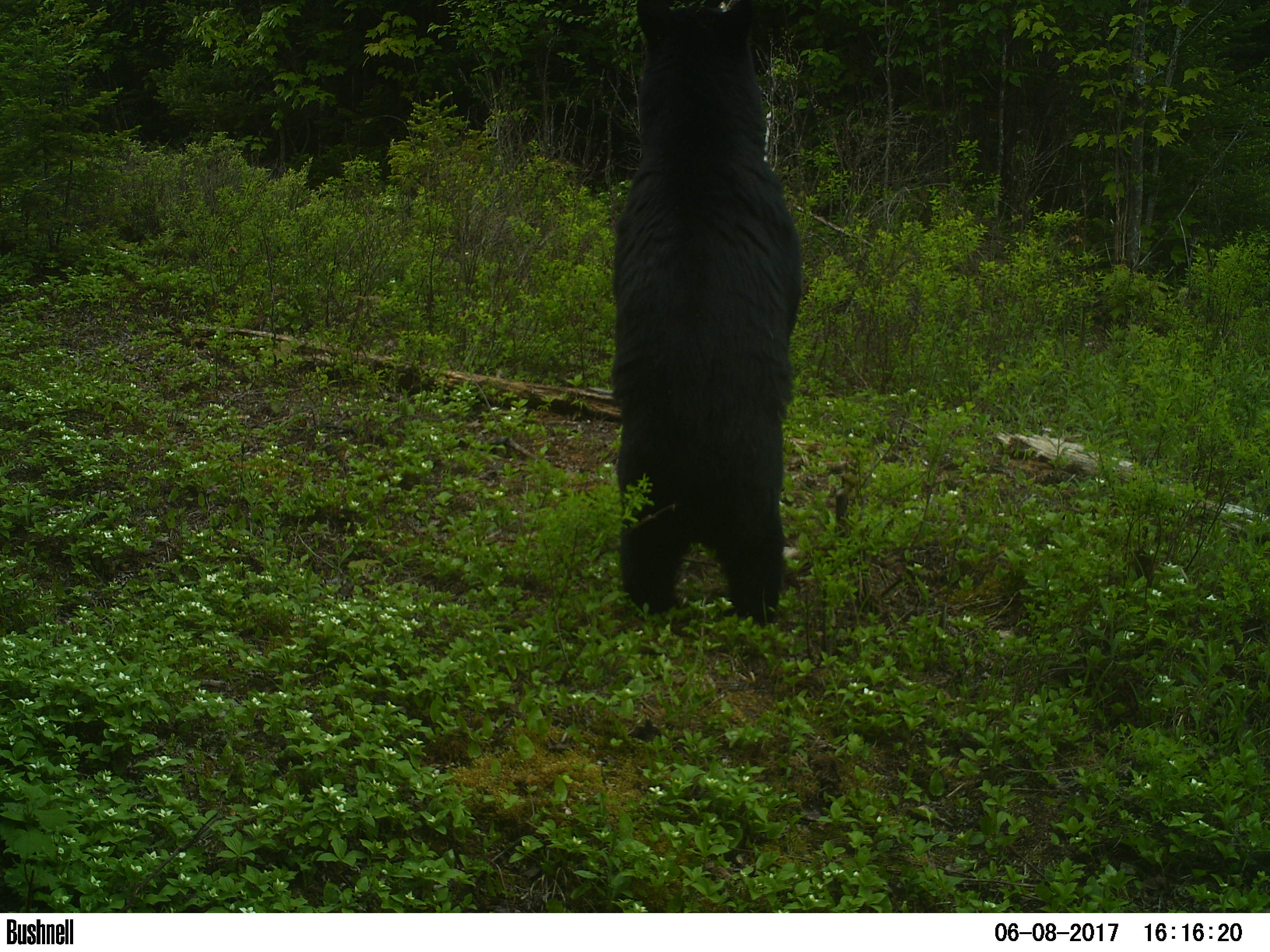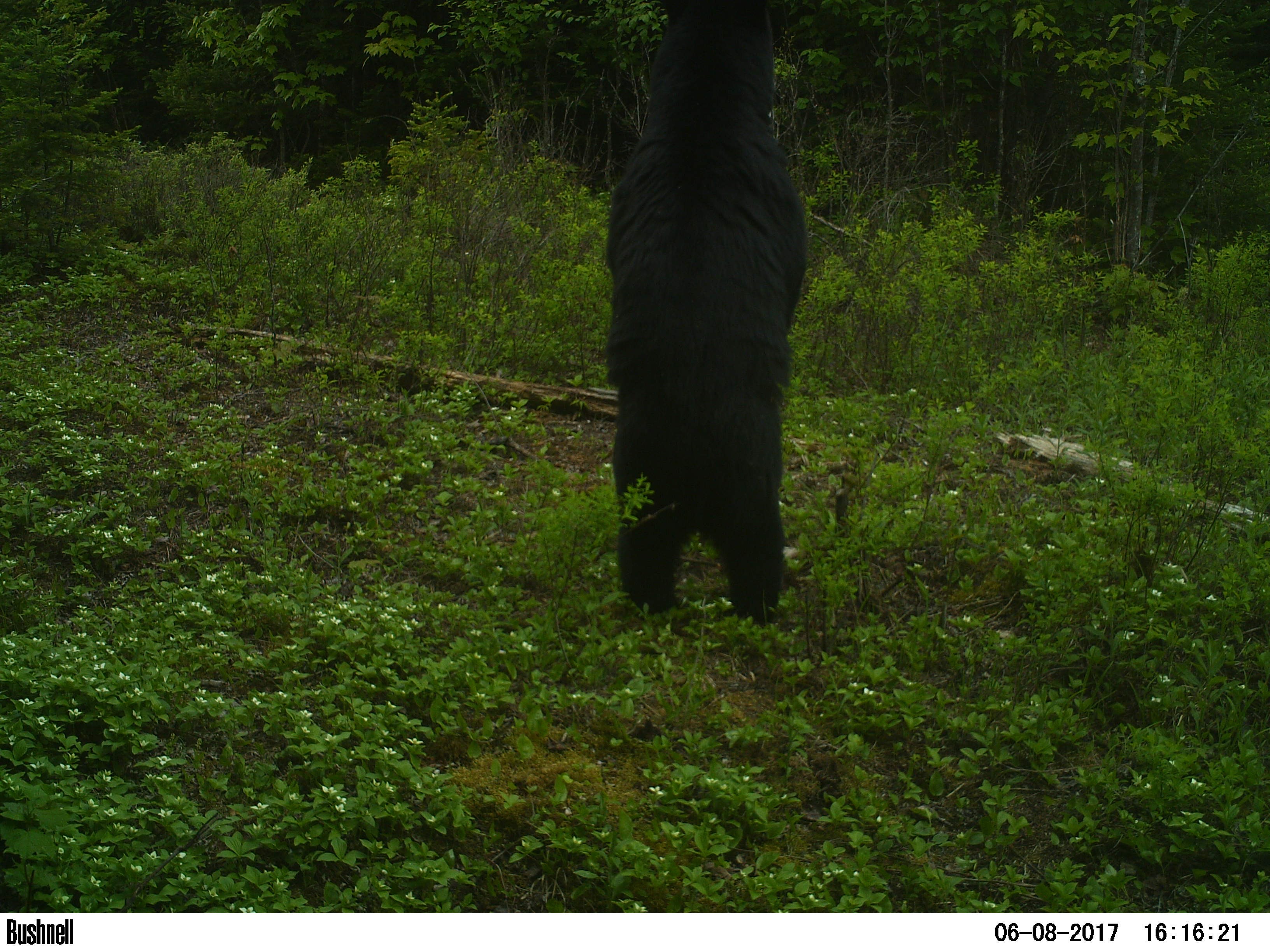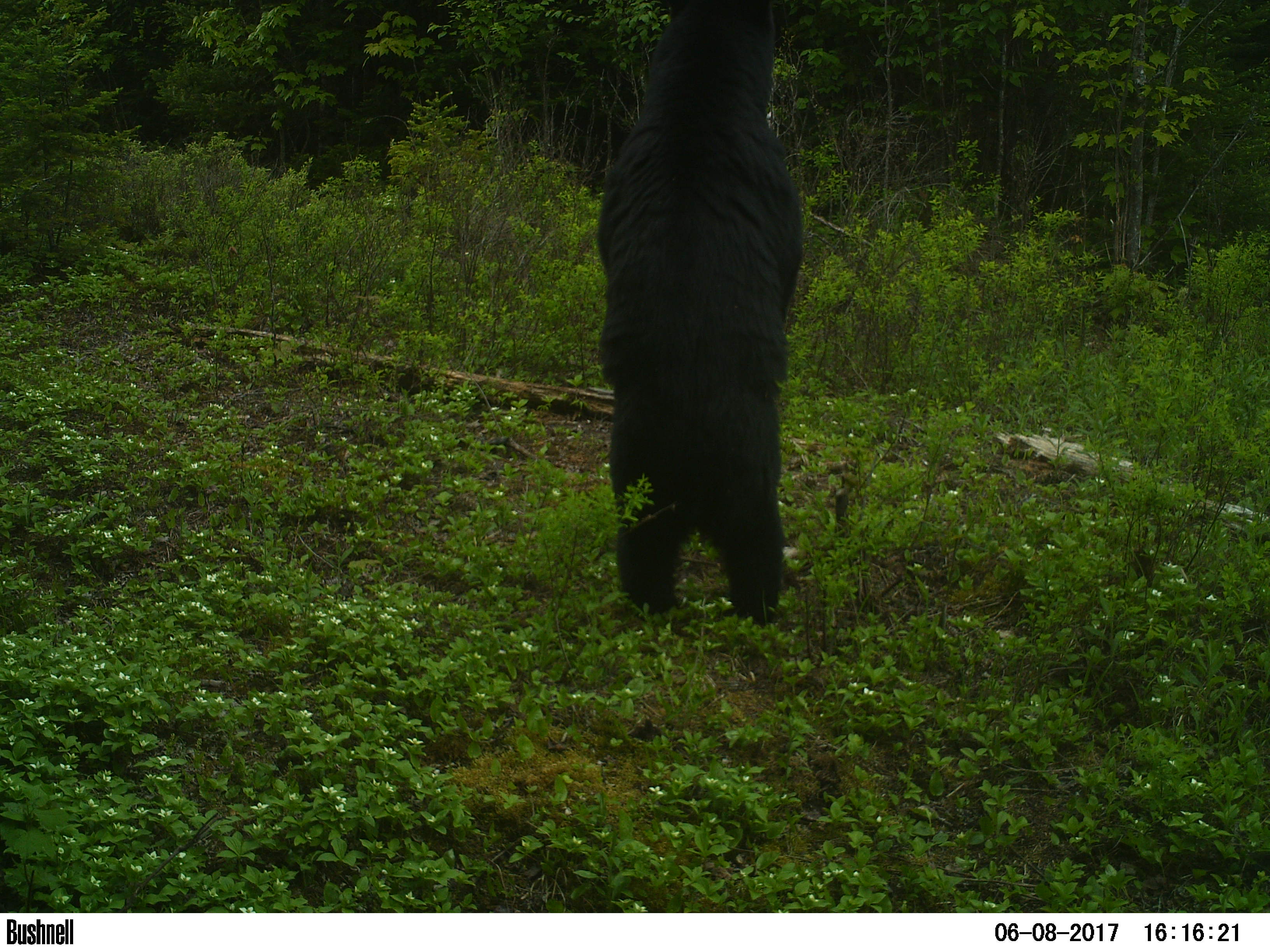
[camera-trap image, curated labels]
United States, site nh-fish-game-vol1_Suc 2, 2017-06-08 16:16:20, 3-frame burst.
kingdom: Animalia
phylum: Chordata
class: Mammalia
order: Carnivora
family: Ursidae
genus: Ursus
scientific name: Ursus americanus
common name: black bear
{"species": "black bear (Ursus americanus)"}